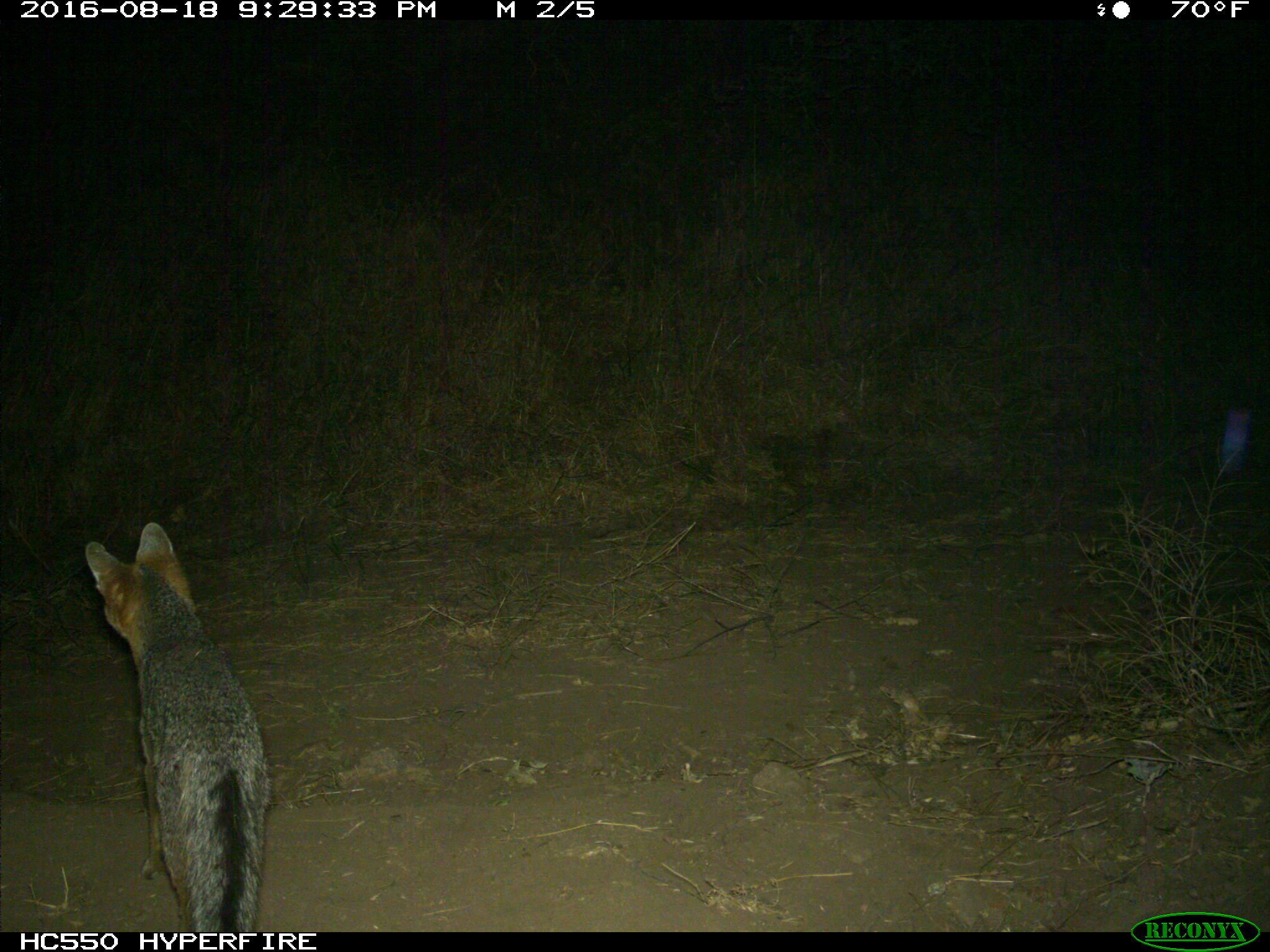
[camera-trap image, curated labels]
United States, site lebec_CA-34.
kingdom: Animalia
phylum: Chordata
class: Mammalia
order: Carnivora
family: Canidae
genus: Urocyon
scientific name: Urocyon cinereoargenteus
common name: gray fox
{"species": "Urocyon cinereoargenteus (gray fox)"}